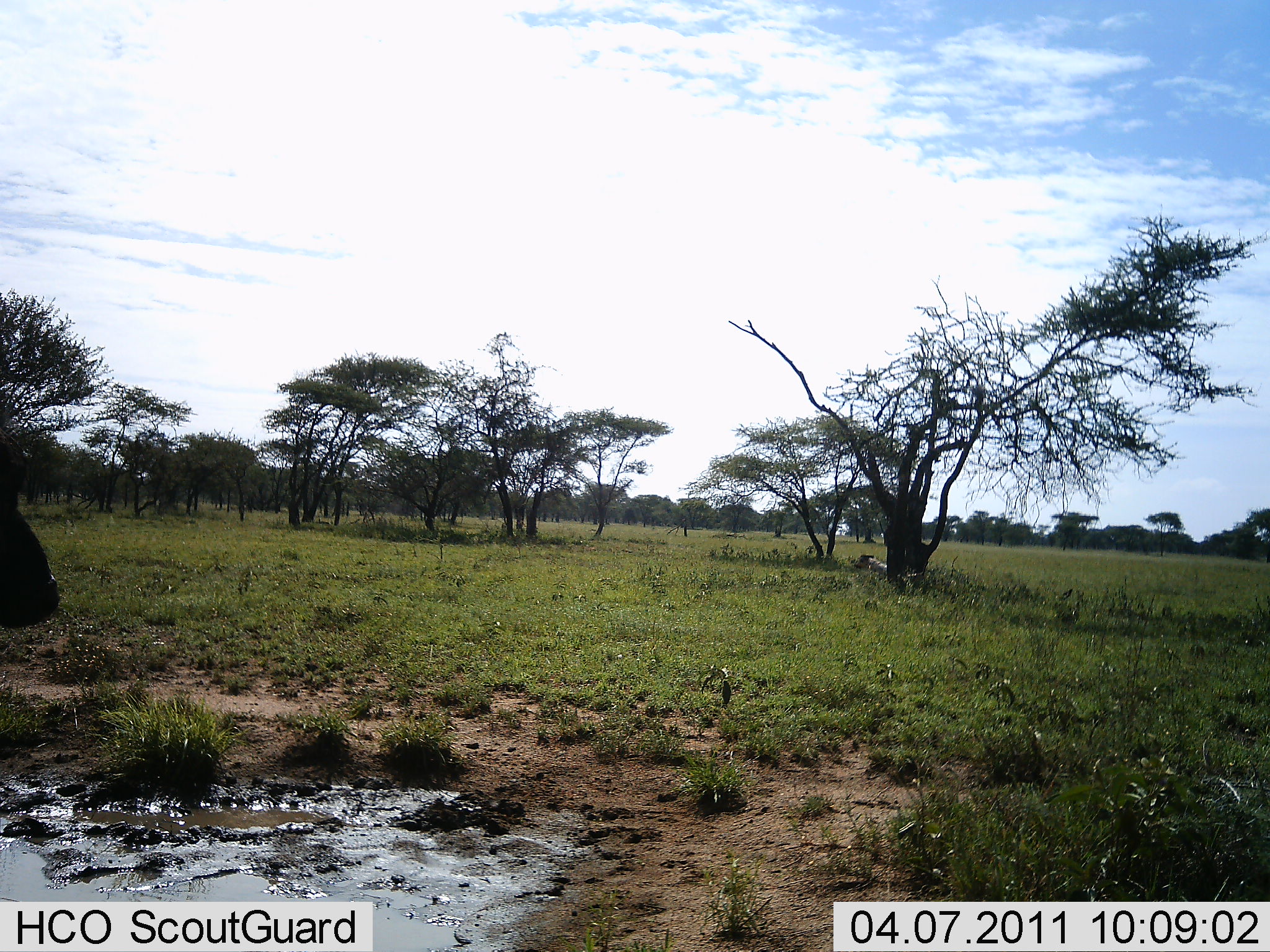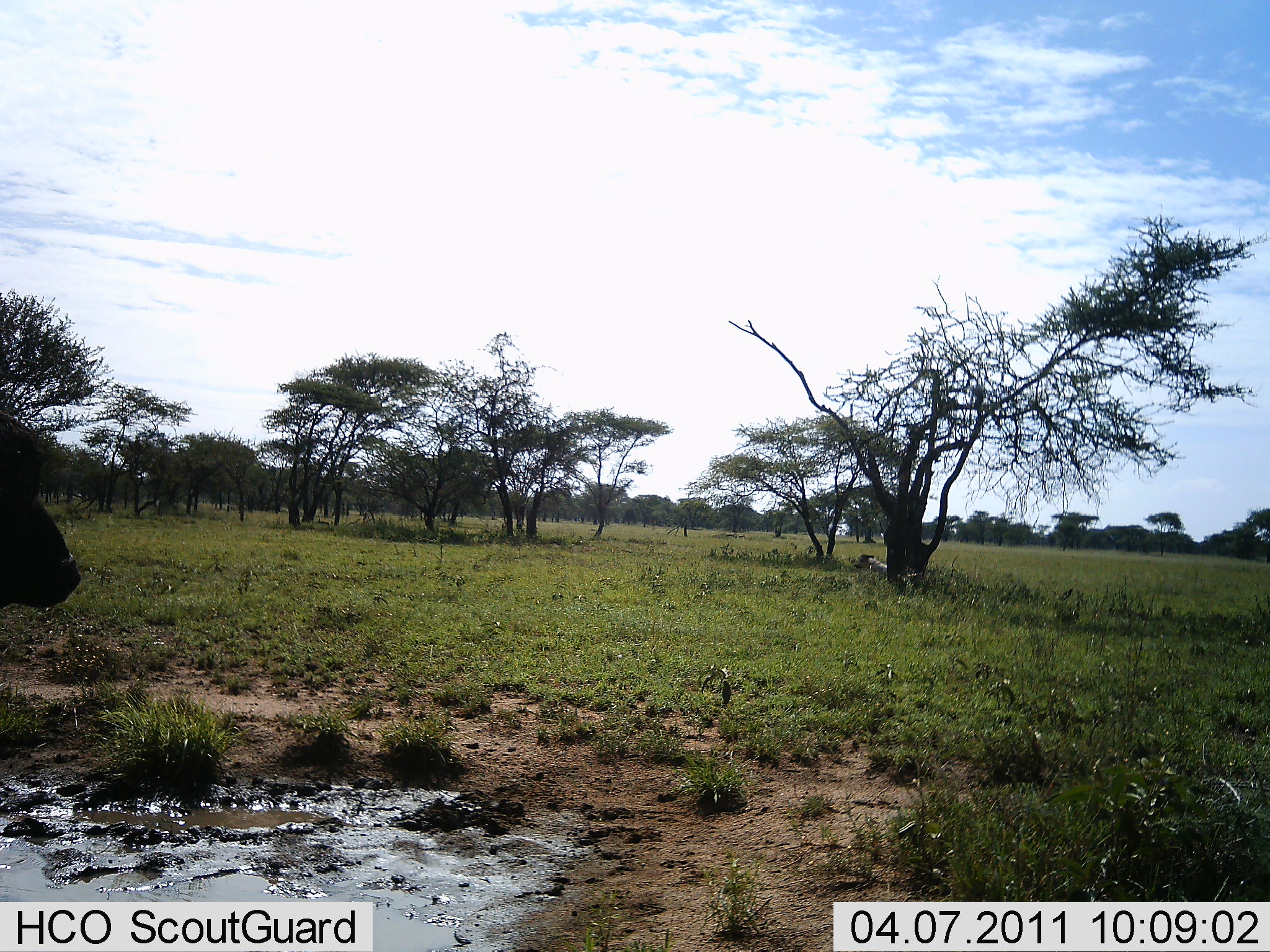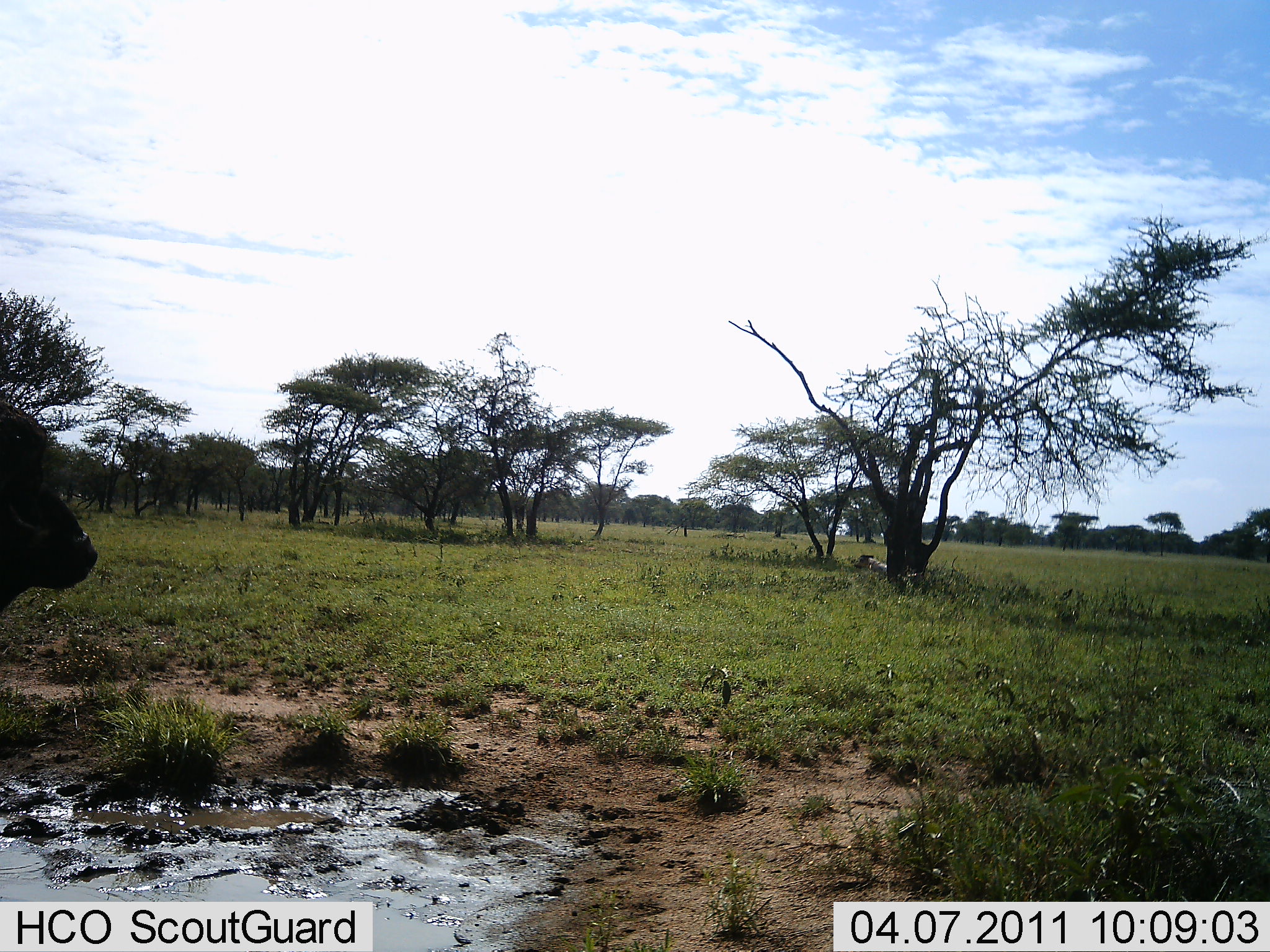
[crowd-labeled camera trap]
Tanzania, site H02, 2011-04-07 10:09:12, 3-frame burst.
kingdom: Animalia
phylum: Chordata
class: Mammalia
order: Artiodactyla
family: Bovidae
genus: Syncerus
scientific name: Syncerus caffer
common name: cape buffalo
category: buffalo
Buffalo (cape buffalo) (Syncerus caffer), count 1. Behavior (volunteer vote fractions): standing 91%, resting 0%, moving 18%, interacting 0%. Young present (vote fraction): 0%. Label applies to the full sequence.